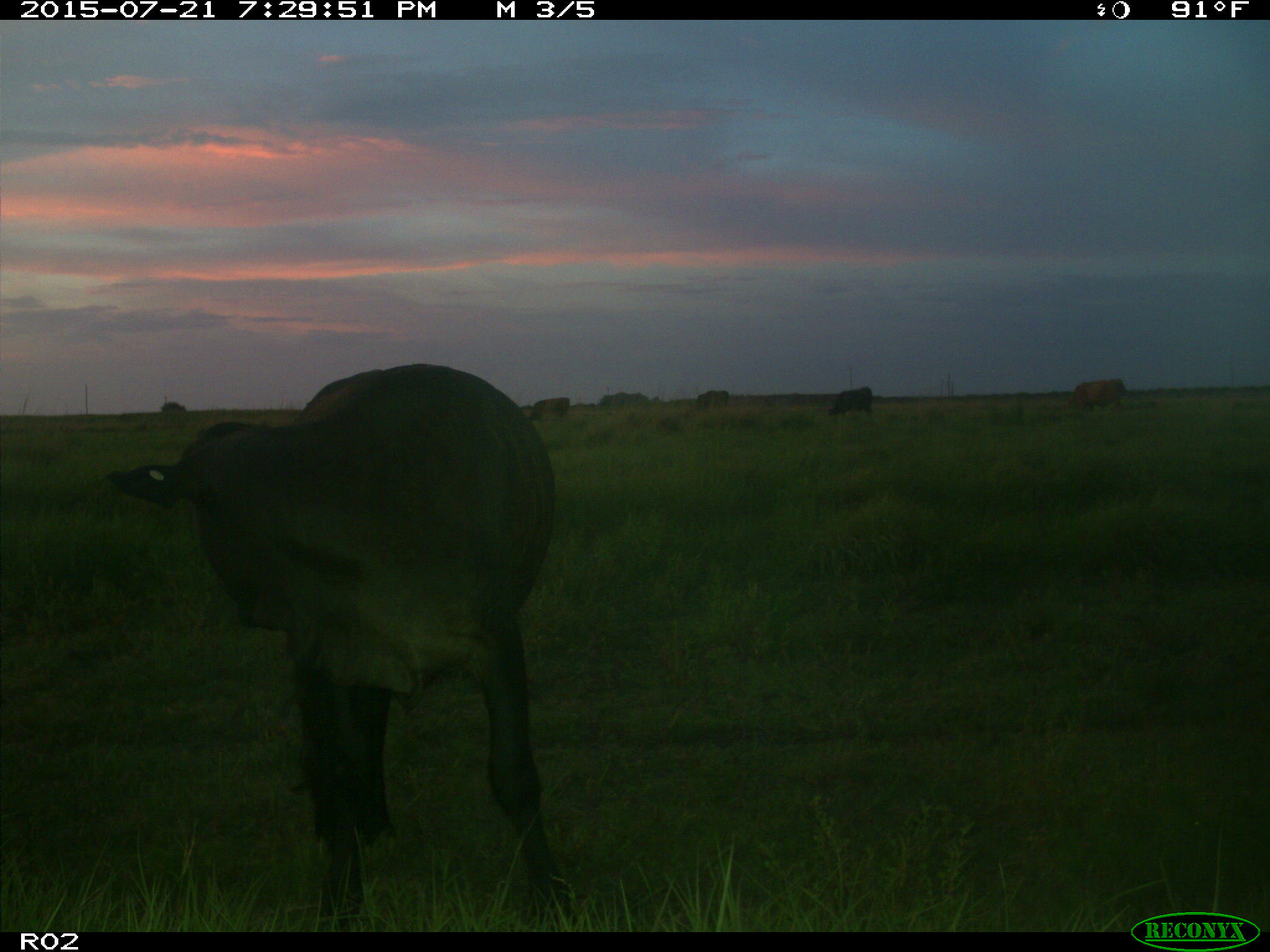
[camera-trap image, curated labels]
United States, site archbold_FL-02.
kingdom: Animalia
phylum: Chordata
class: Mammalia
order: Artiodactyla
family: Bovidae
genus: Bos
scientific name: Bos taurus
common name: domestic cow